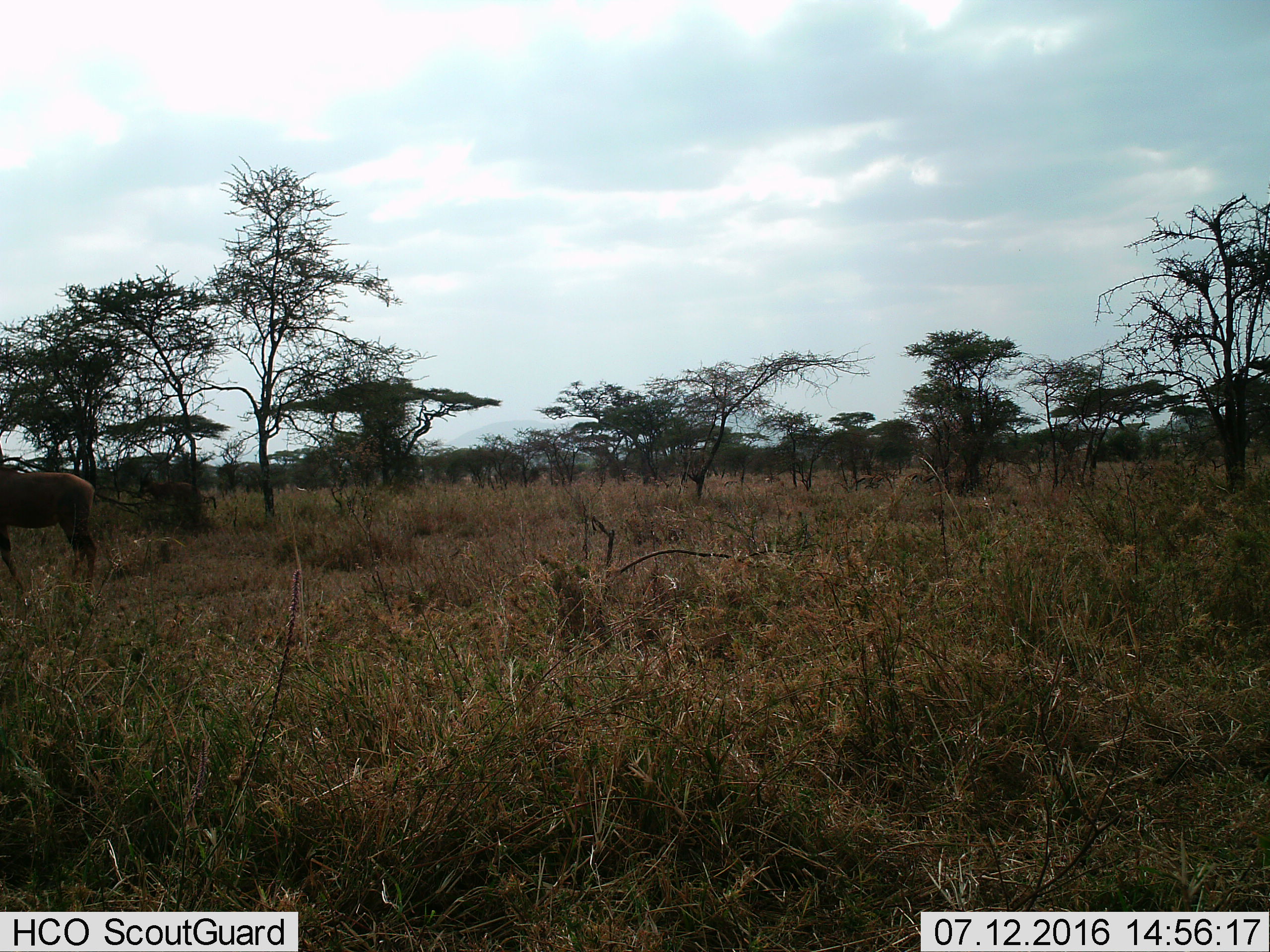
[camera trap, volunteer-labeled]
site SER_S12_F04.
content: unidentified animal